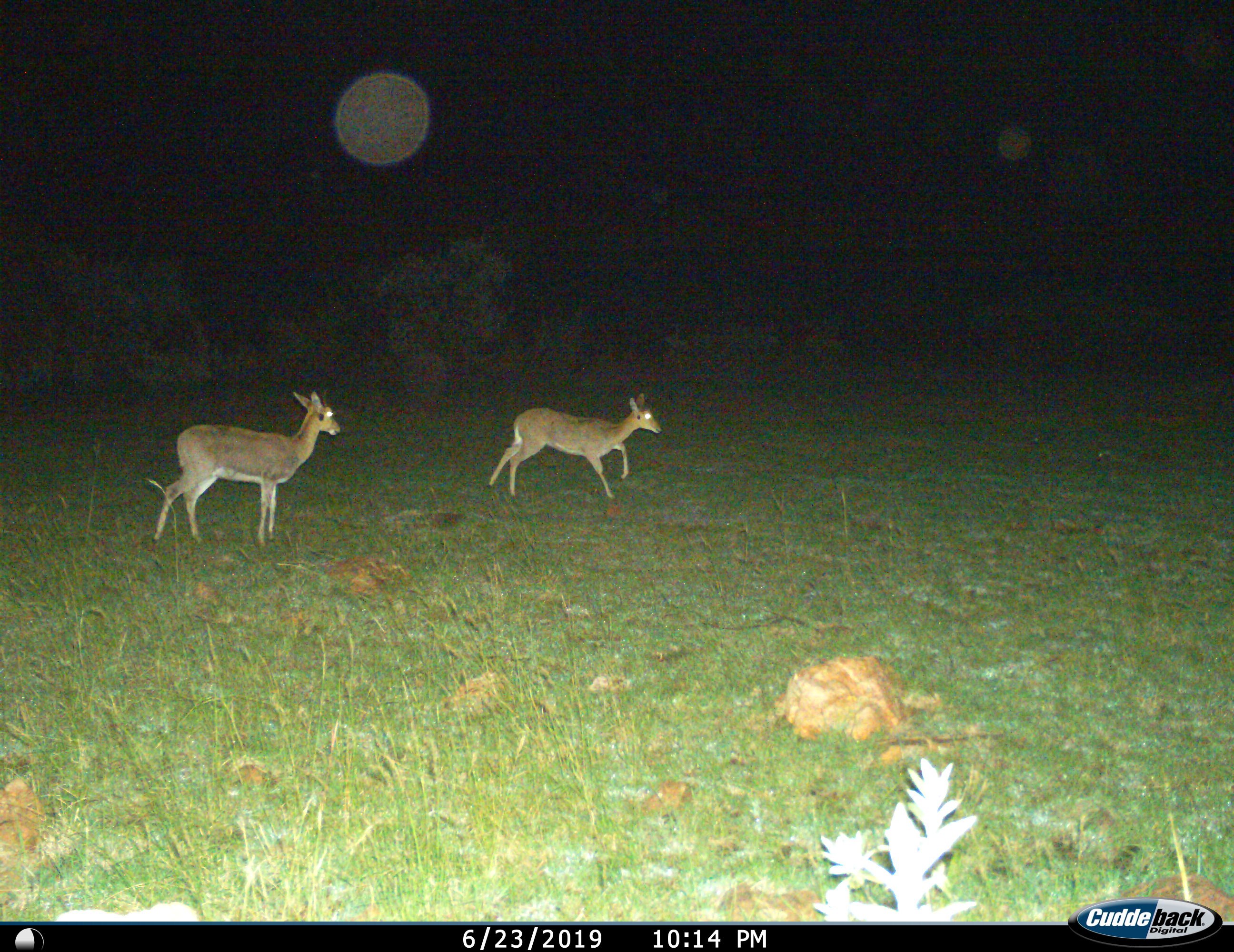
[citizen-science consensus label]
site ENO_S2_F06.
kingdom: Animalia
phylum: Chordata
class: Mammalia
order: Artiodactyla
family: Bovidae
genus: Redunca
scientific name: Redunca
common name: reedbuck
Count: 2.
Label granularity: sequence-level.